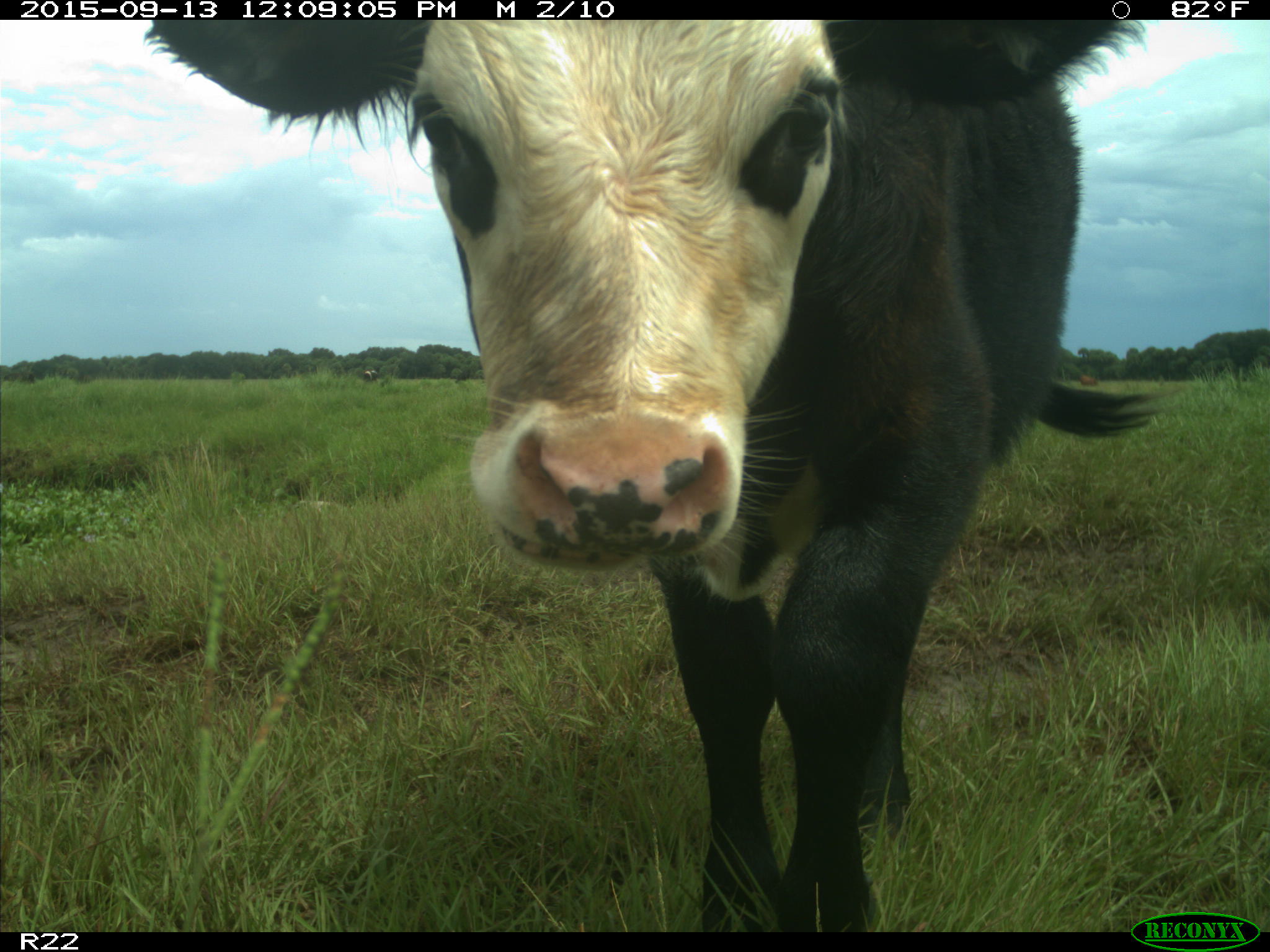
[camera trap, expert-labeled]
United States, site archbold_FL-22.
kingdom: Animalia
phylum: Chordata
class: Mammalia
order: Artiodactyla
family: Bovidae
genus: Bos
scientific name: Bos taurus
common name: domestic cow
Bos taurus (domestic cow).